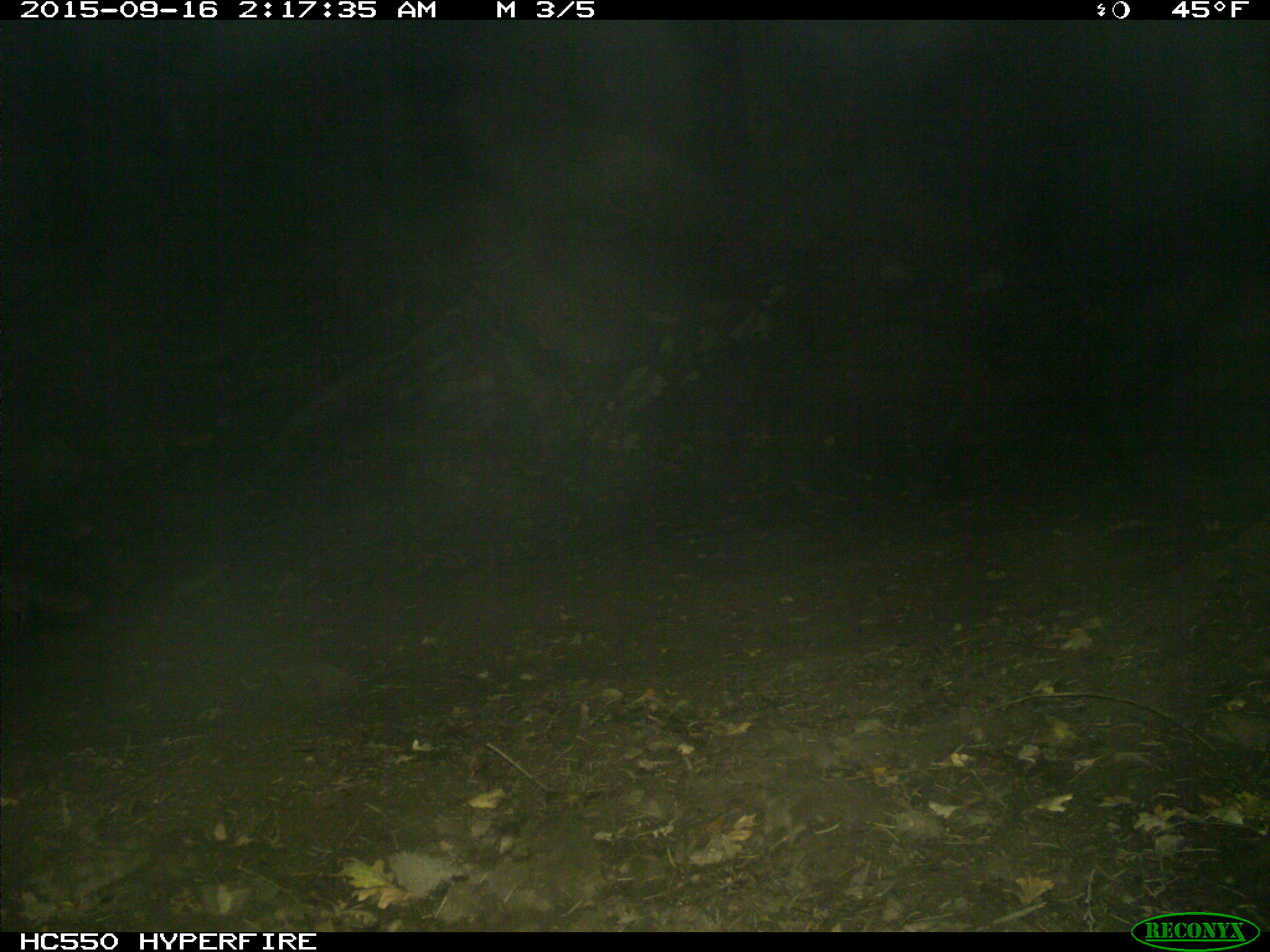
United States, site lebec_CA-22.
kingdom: Animalia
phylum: Chordata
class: Mammalia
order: Carnivora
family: Canidae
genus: Urocyon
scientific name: Urocyon cinereoargenteus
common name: gray fox